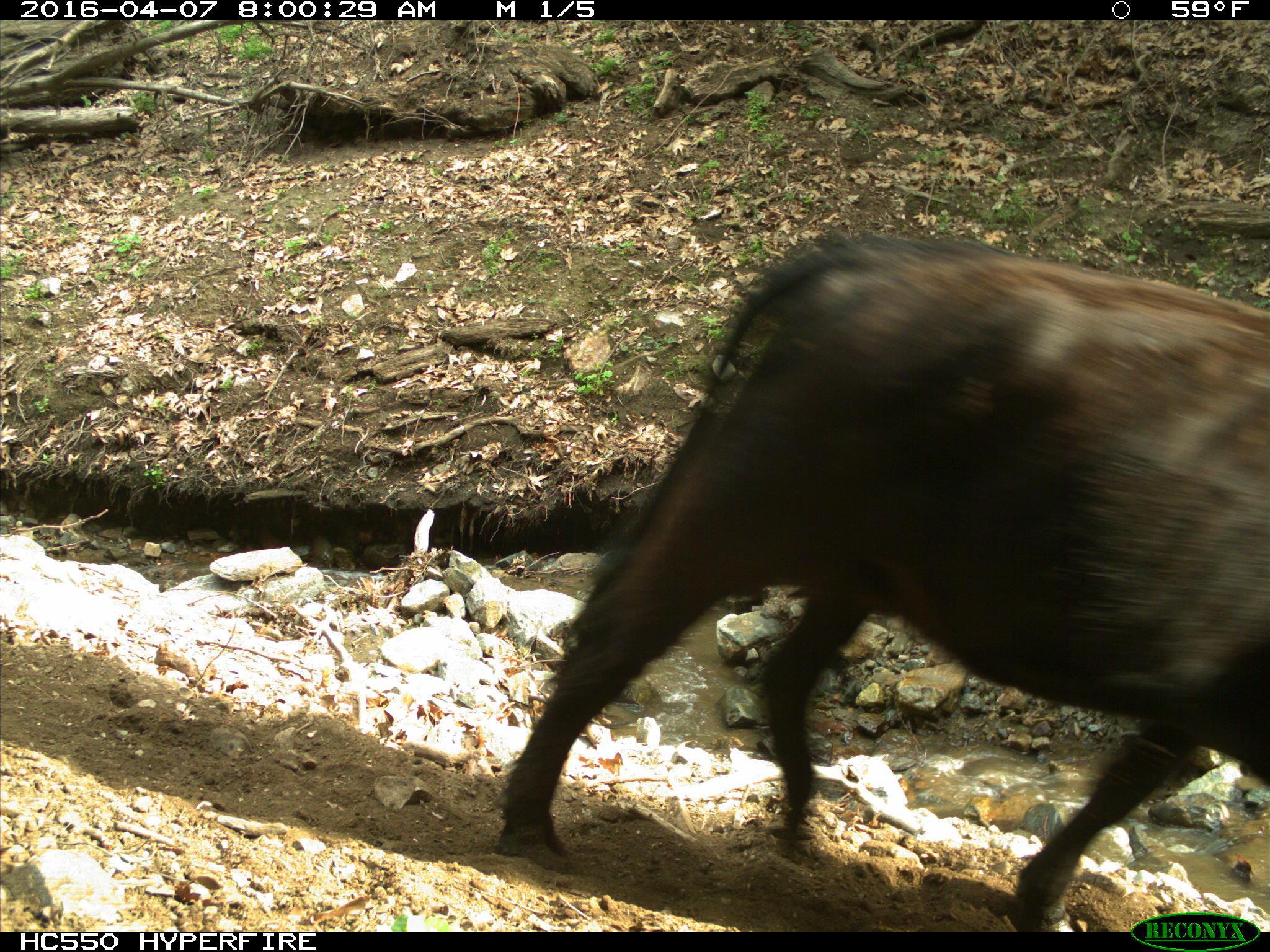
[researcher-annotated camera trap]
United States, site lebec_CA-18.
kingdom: Animalia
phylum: Chordata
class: Mammalia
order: Artiodactyla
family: Bovidae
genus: Bos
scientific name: Bos taurus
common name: domestic cow